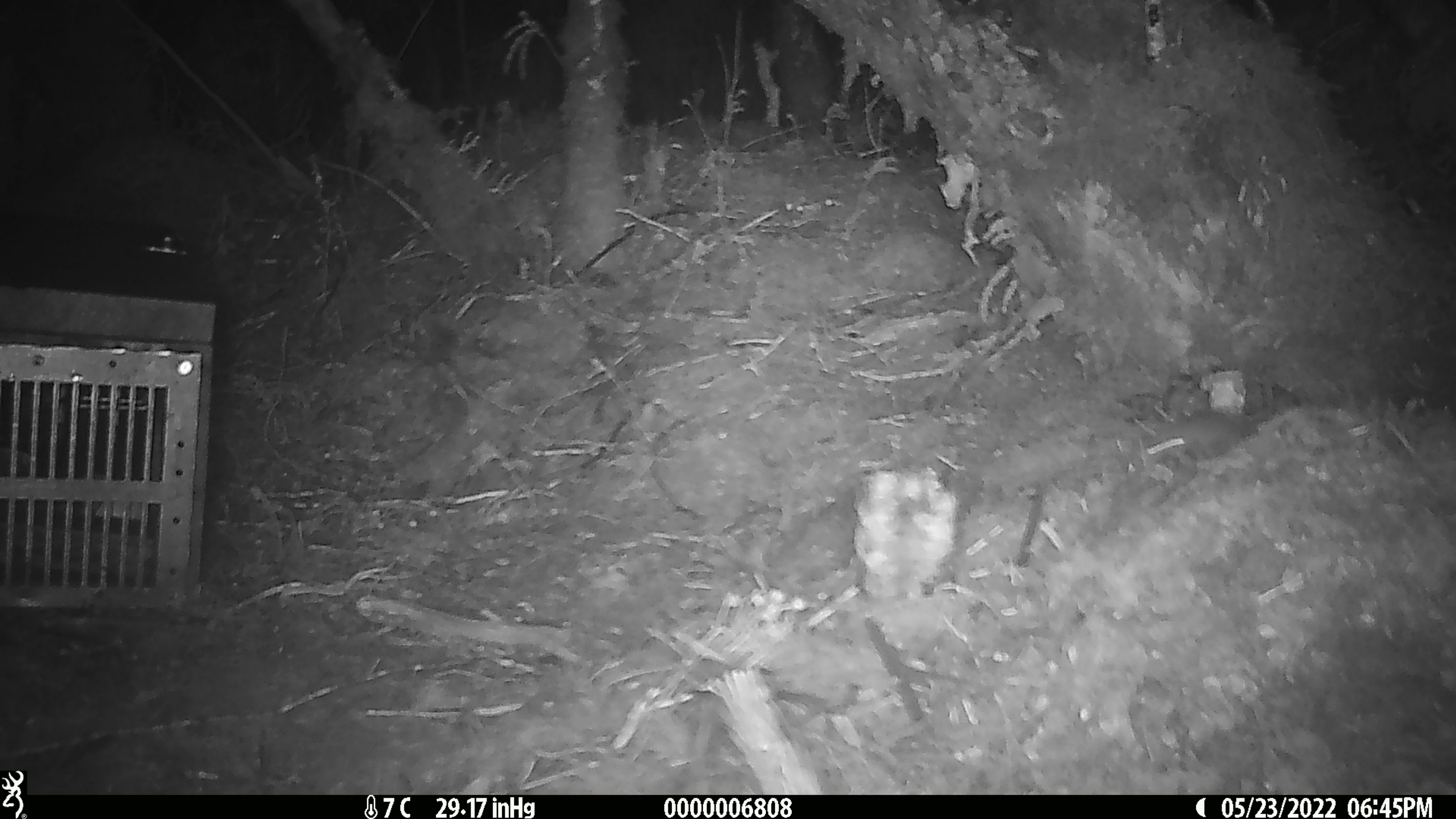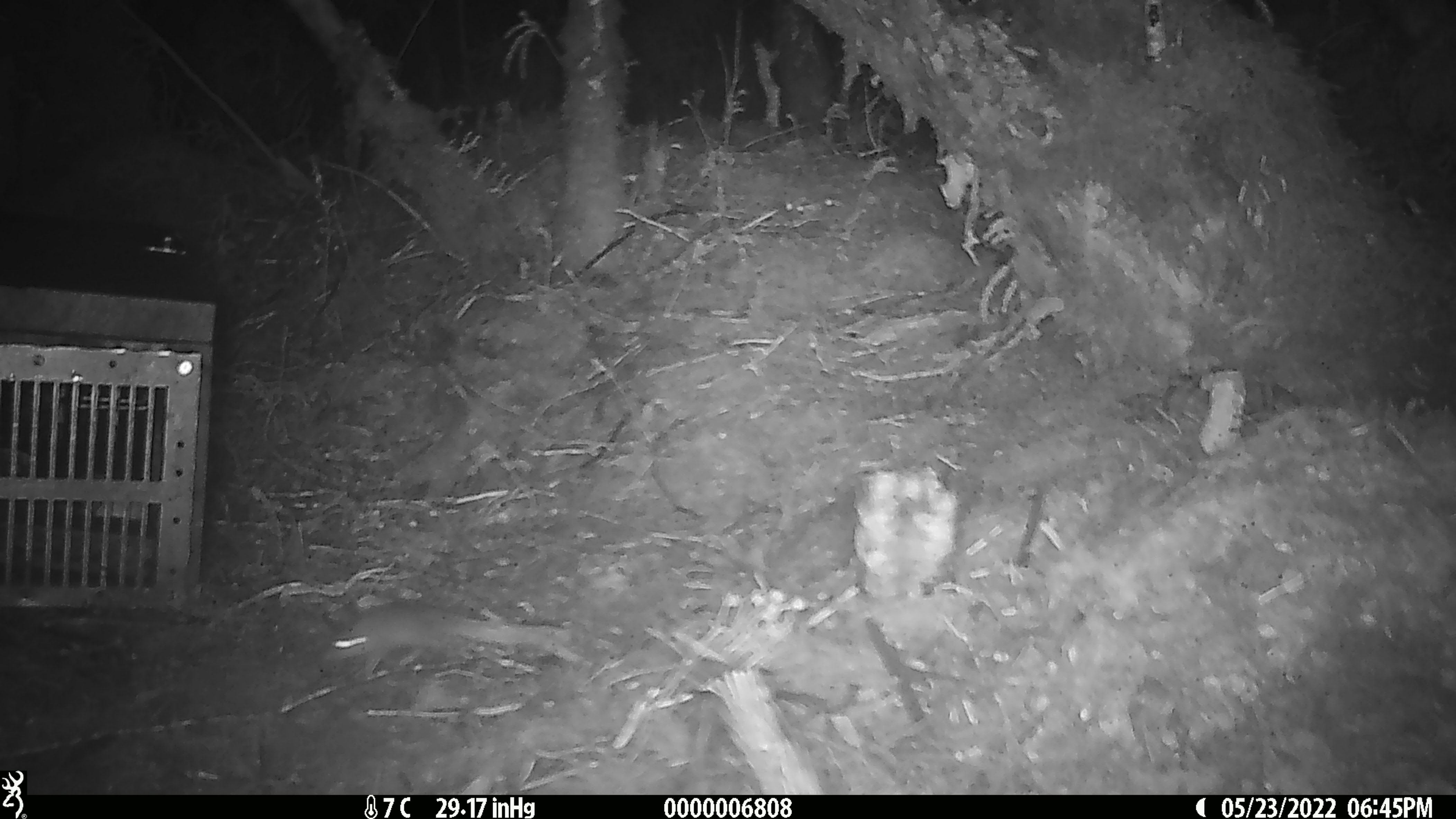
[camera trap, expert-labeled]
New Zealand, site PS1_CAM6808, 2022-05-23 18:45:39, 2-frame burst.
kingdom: Animalia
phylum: Chordata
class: Mammalia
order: Rodentia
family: Muridae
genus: Mus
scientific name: Mus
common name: mouse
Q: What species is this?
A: Mouse (Mus).